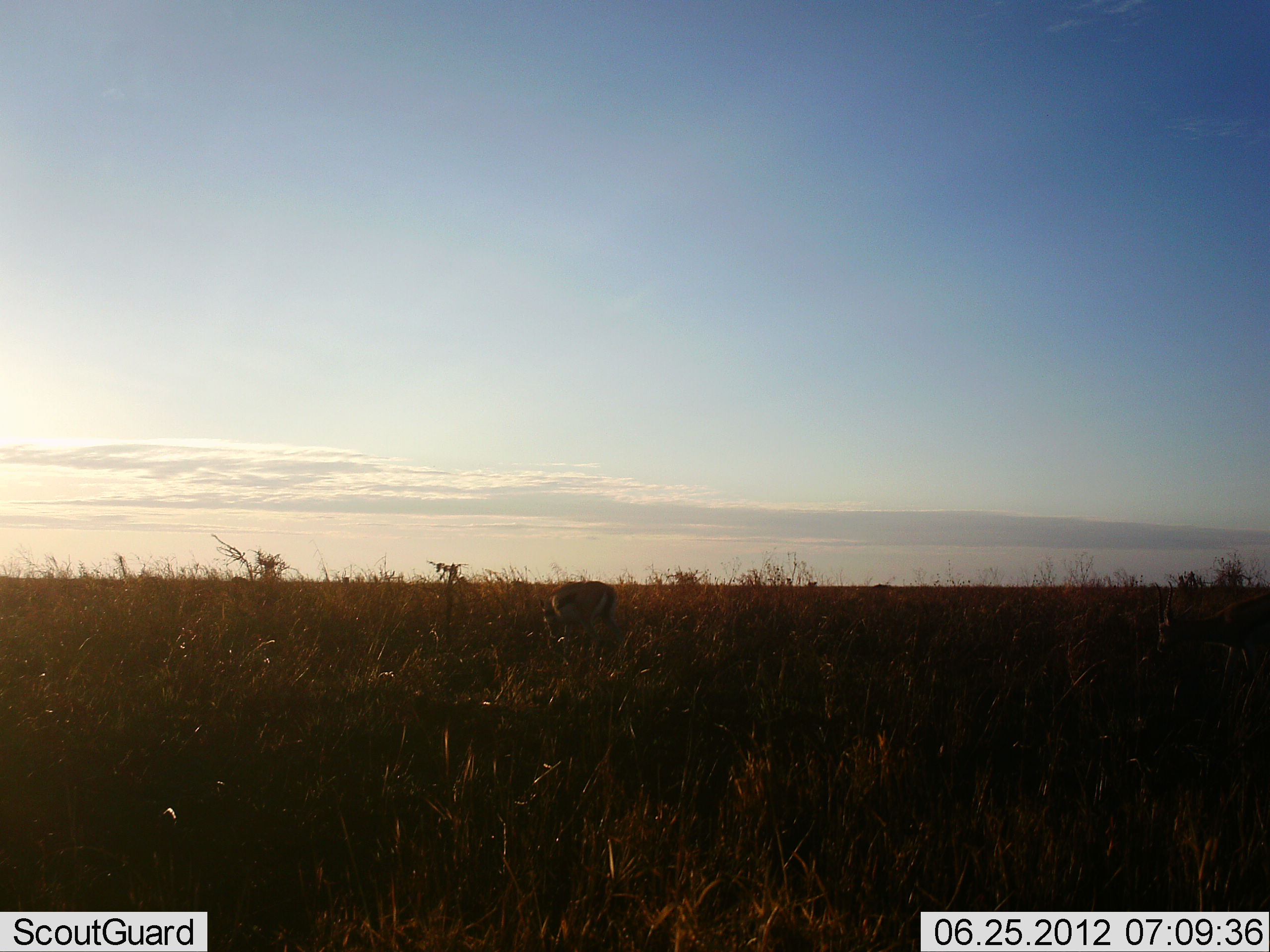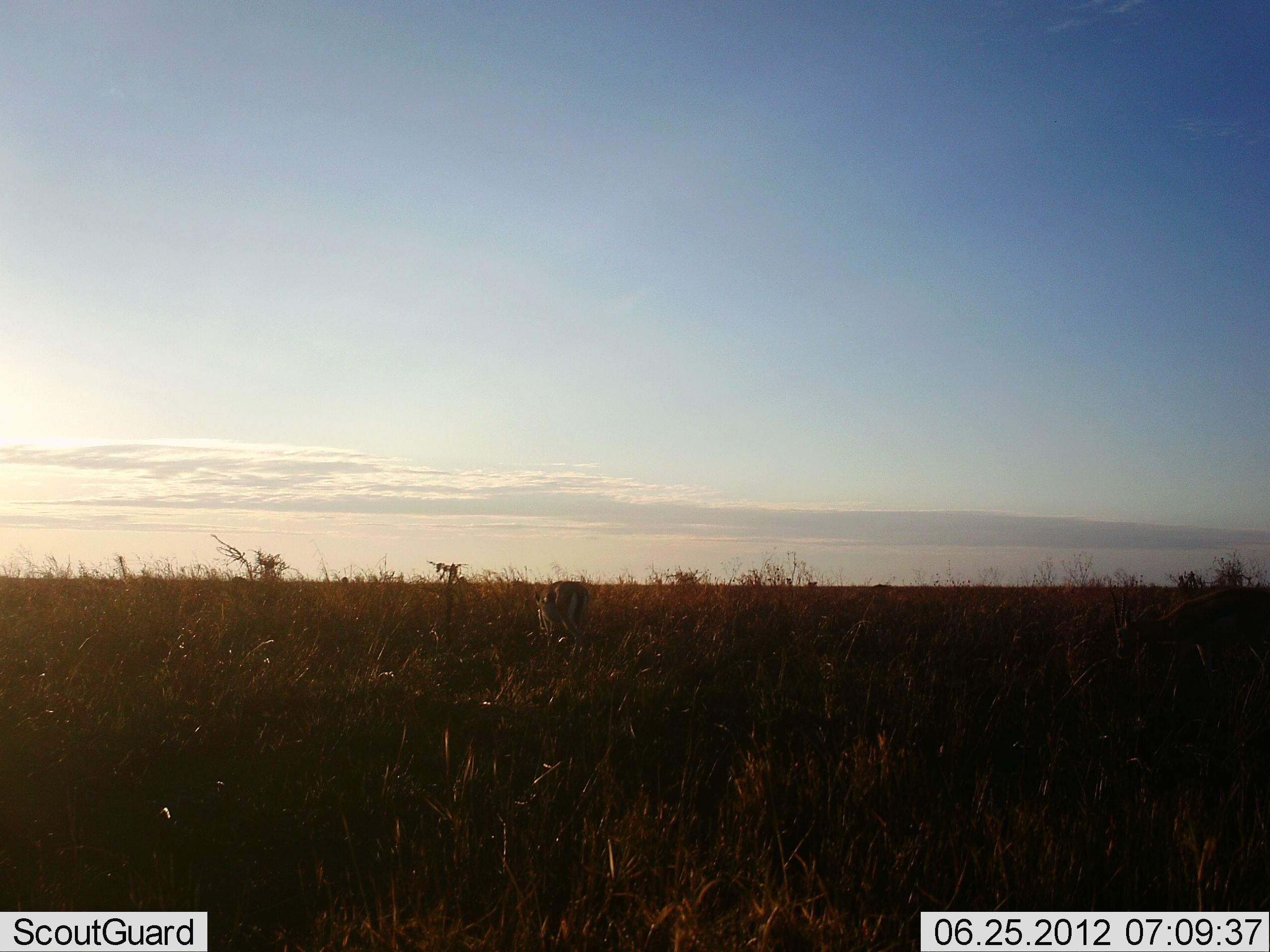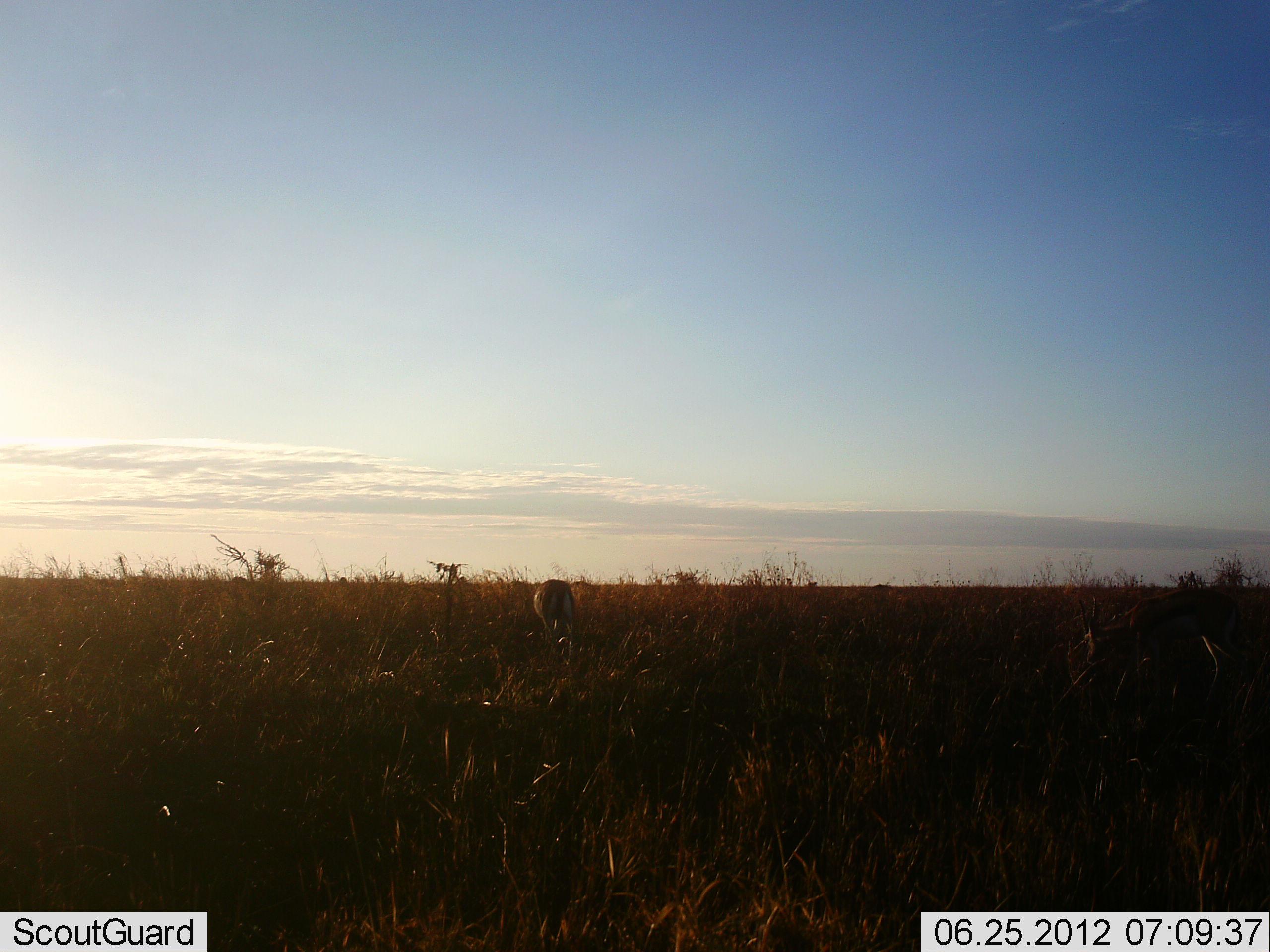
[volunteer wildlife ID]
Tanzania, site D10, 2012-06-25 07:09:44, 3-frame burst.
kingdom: Animalia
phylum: Chordata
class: Mammalia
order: Artiodactyla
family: Bovidae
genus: Eudorcas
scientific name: Eudorcas thomsonii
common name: thomson's gazelle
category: gazellethomsons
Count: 2.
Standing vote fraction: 20%.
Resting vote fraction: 0%.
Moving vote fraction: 60%.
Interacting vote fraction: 0%.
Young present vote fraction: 0%.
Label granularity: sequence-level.